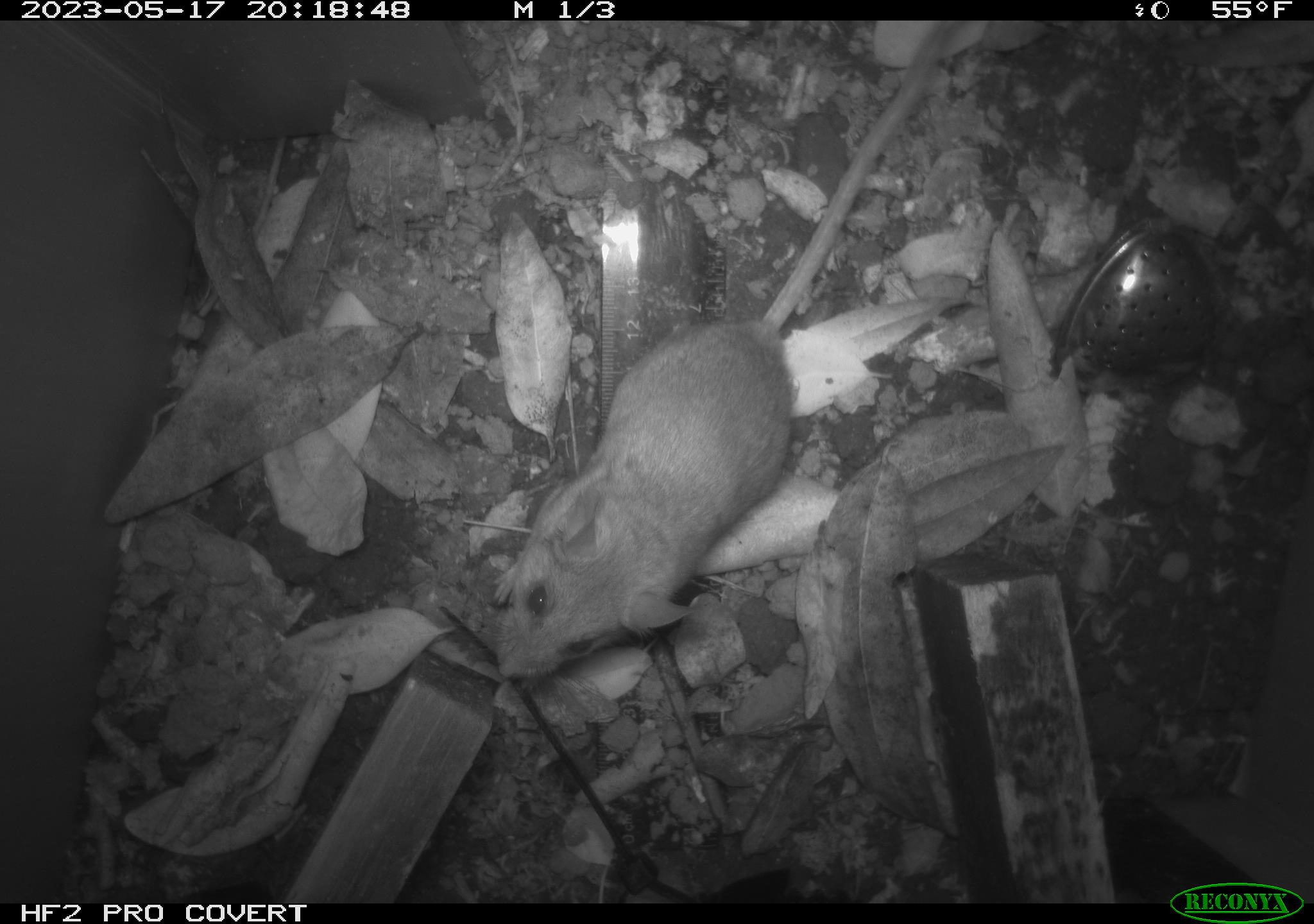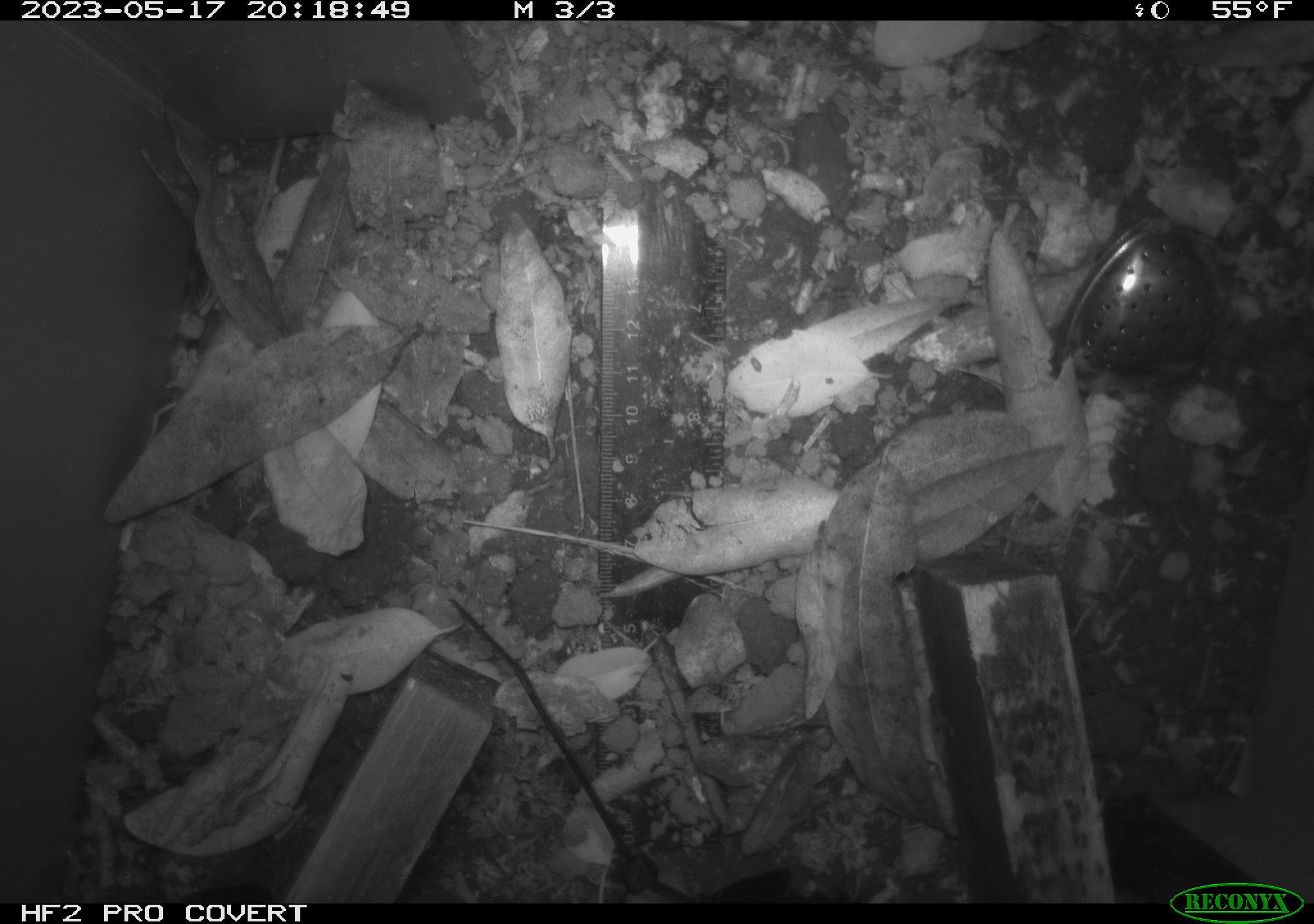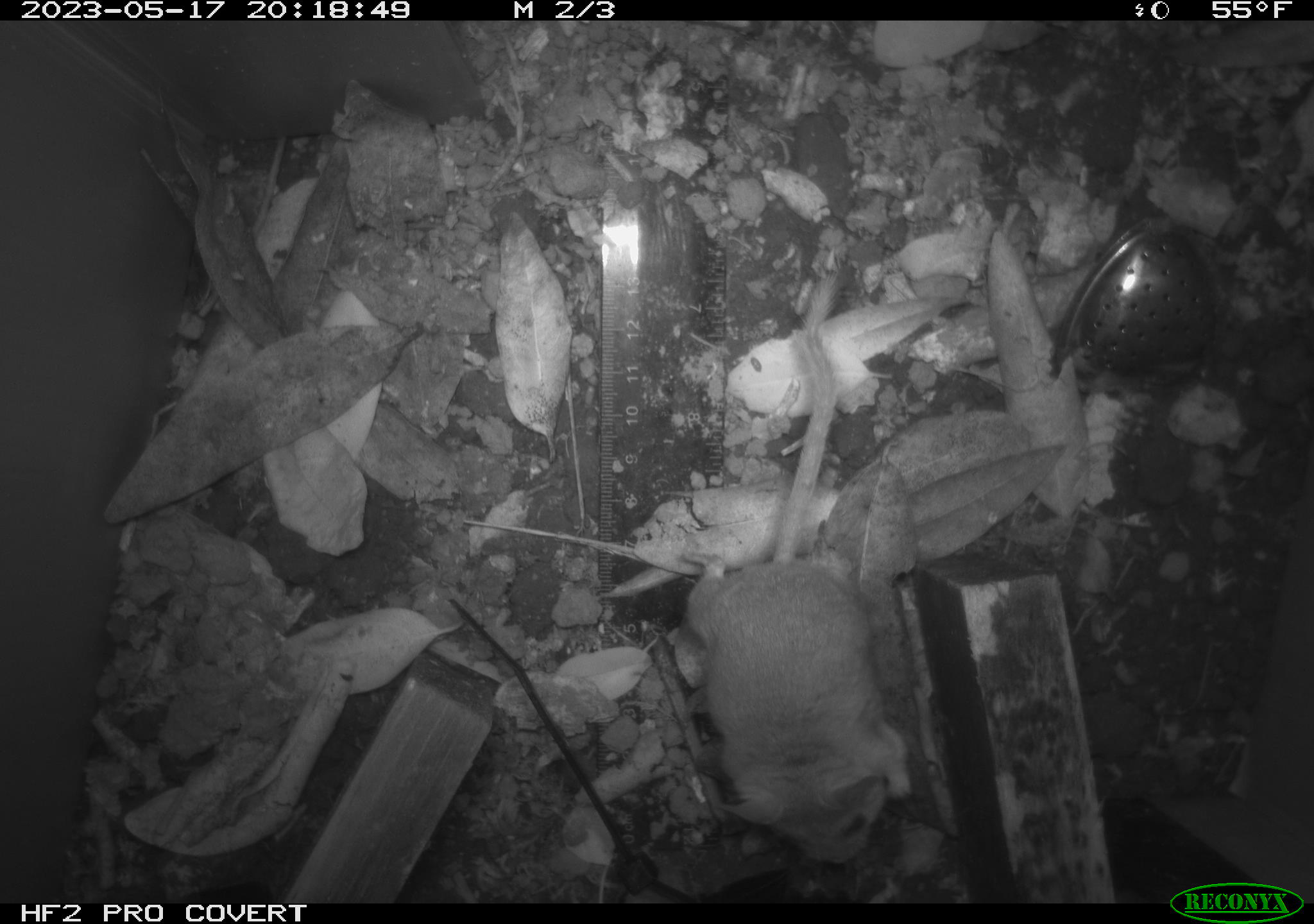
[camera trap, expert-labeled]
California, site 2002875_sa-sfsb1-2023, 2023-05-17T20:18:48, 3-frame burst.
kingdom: Animalia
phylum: Chordata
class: Mammalia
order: Rodentia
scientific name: Rodentia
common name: mouse species